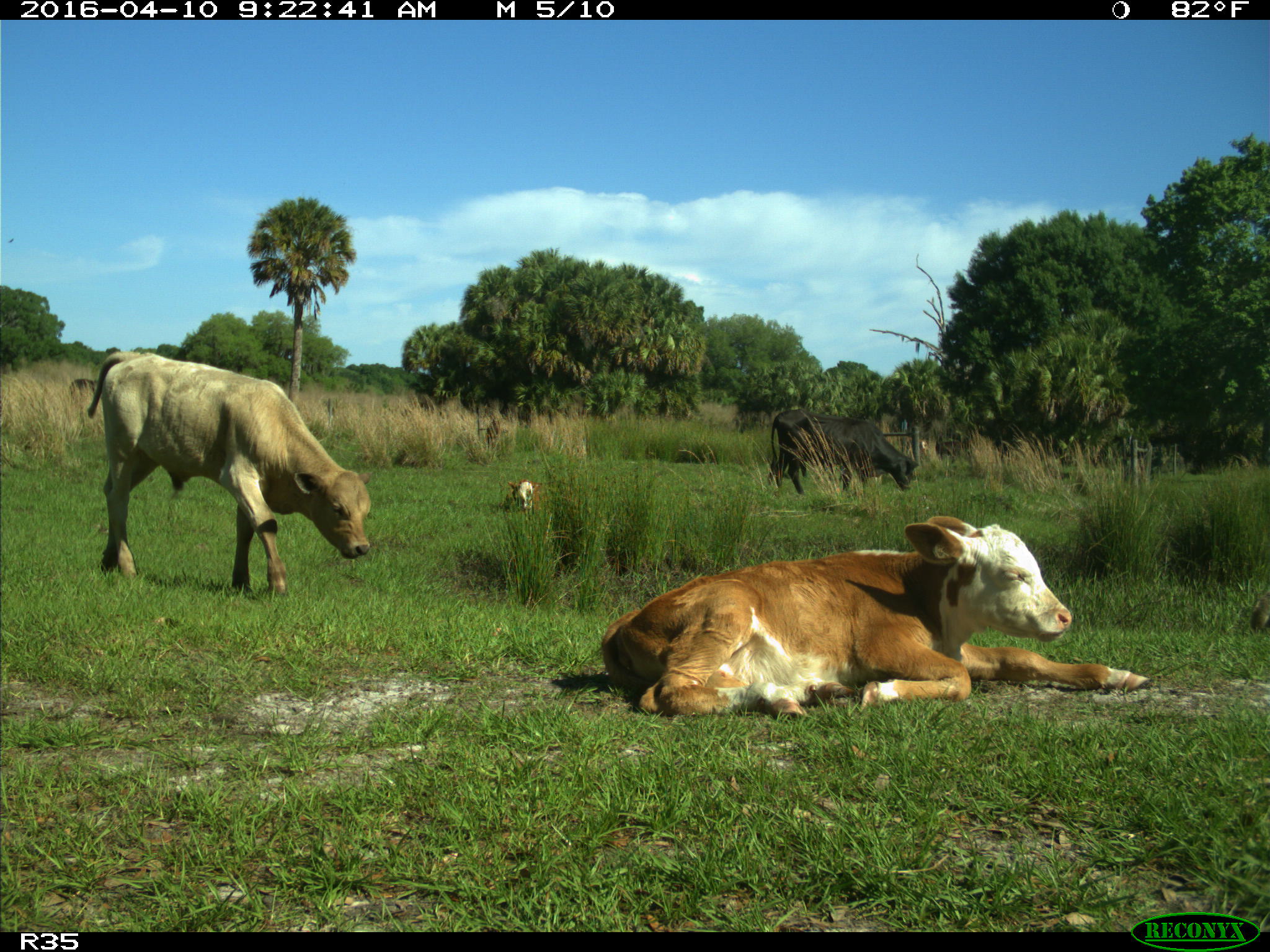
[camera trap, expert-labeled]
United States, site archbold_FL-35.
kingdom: Animalia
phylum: Chordata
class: Mammalia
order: Artiodactyla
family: Bovidae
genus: Bos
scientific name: Bos taurus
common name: domestic cow